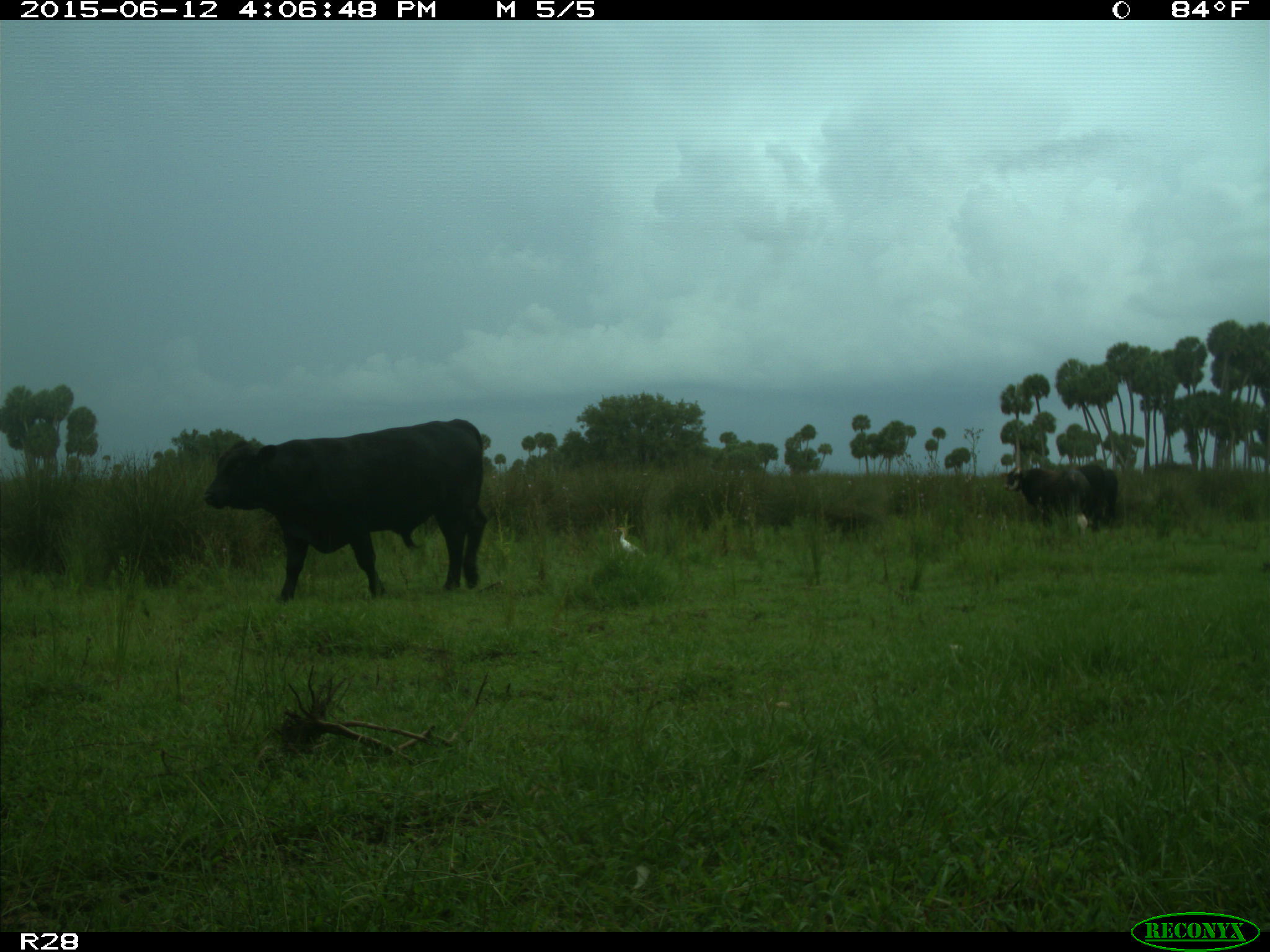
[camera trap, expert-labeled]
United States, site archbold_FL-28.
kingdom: Animalia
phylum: Chordata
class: Mammalia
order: Artiodactyla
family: Bovidae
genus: Bos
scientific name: Bos taurus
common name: domestic cow